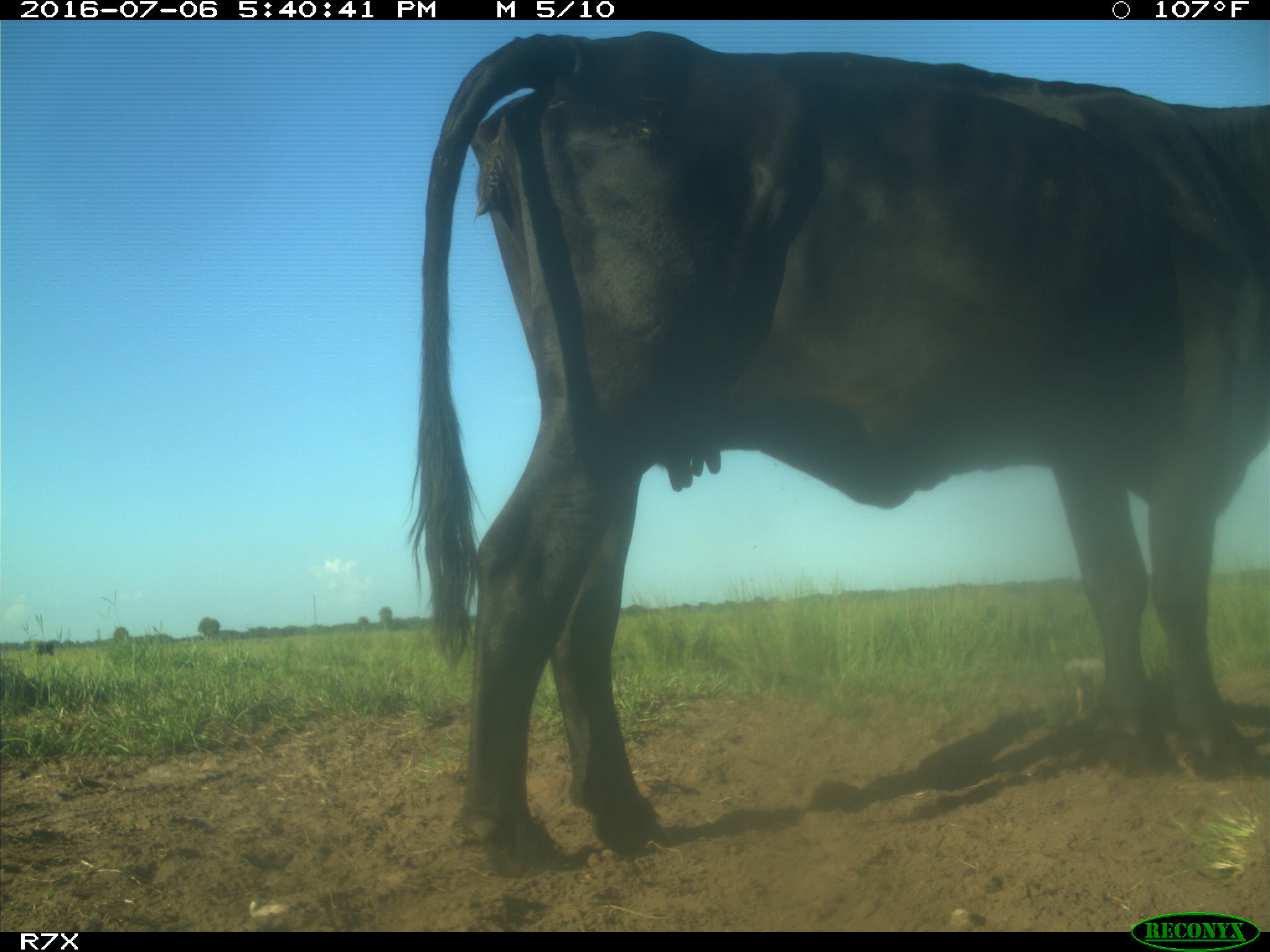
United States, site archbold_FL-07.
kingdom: Animalia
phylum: Chordata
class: Mammalia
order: Artiodactyla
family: Bovidae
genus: Bos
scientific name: Bos taurus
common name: domestic cow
Bos taurus (domestic cow).